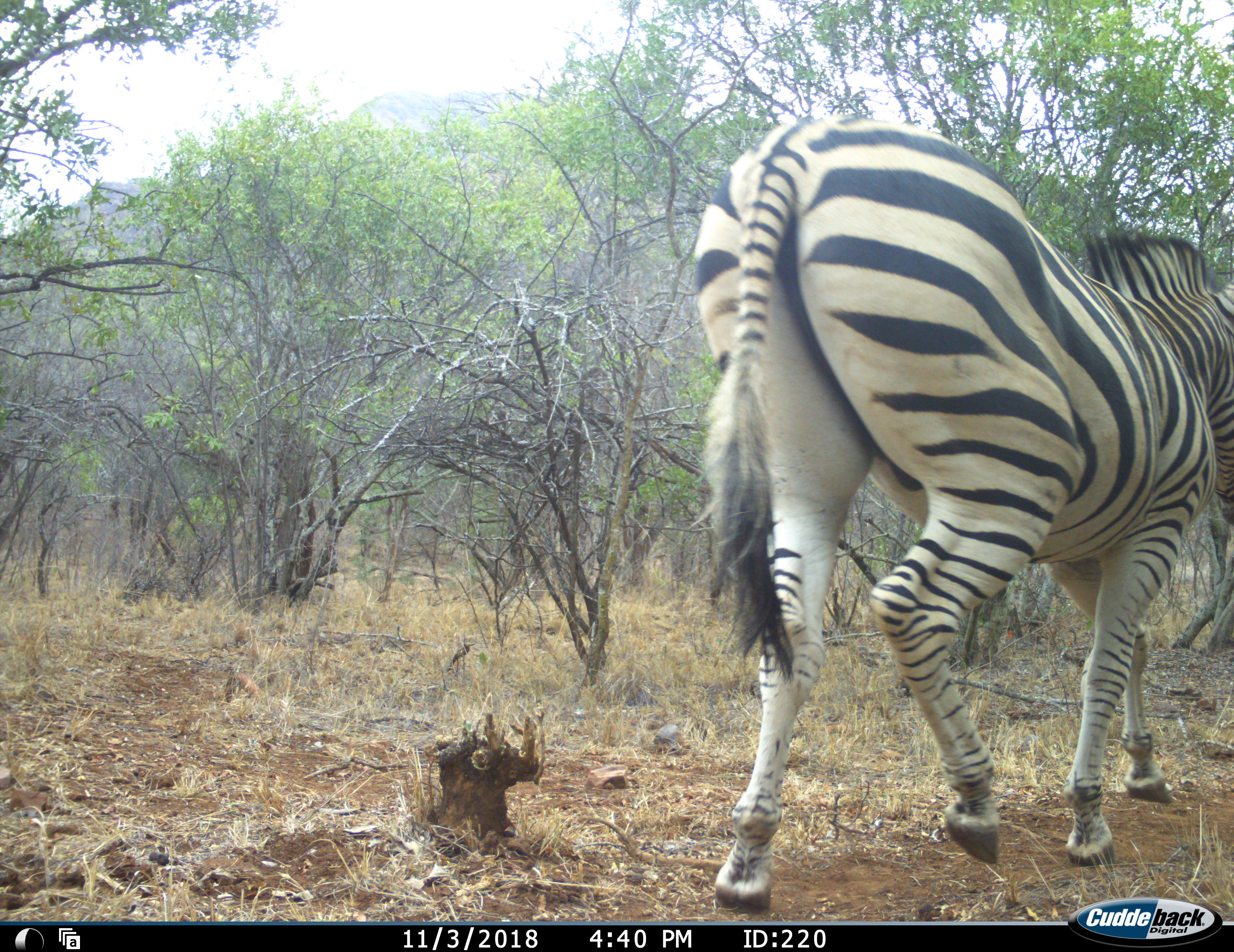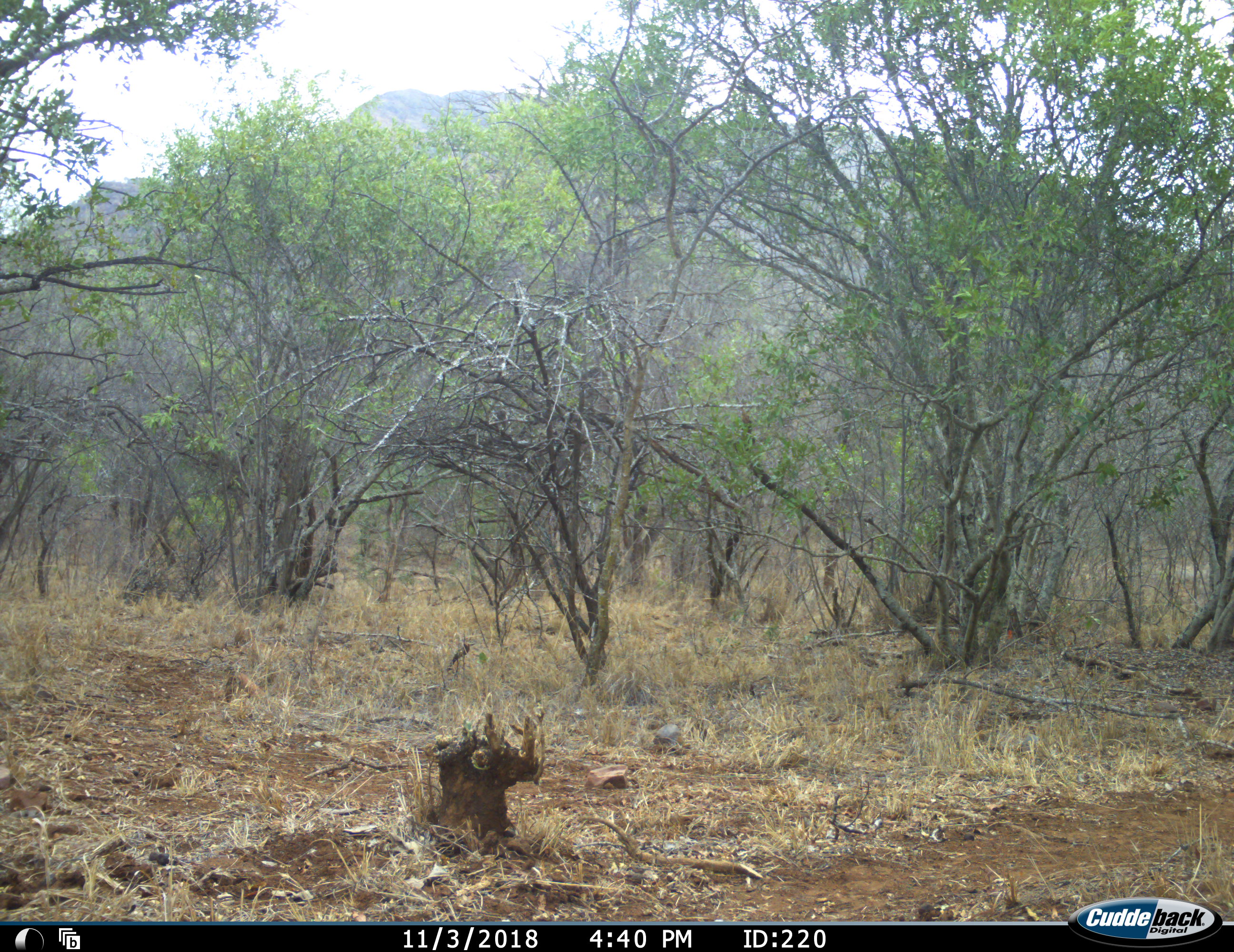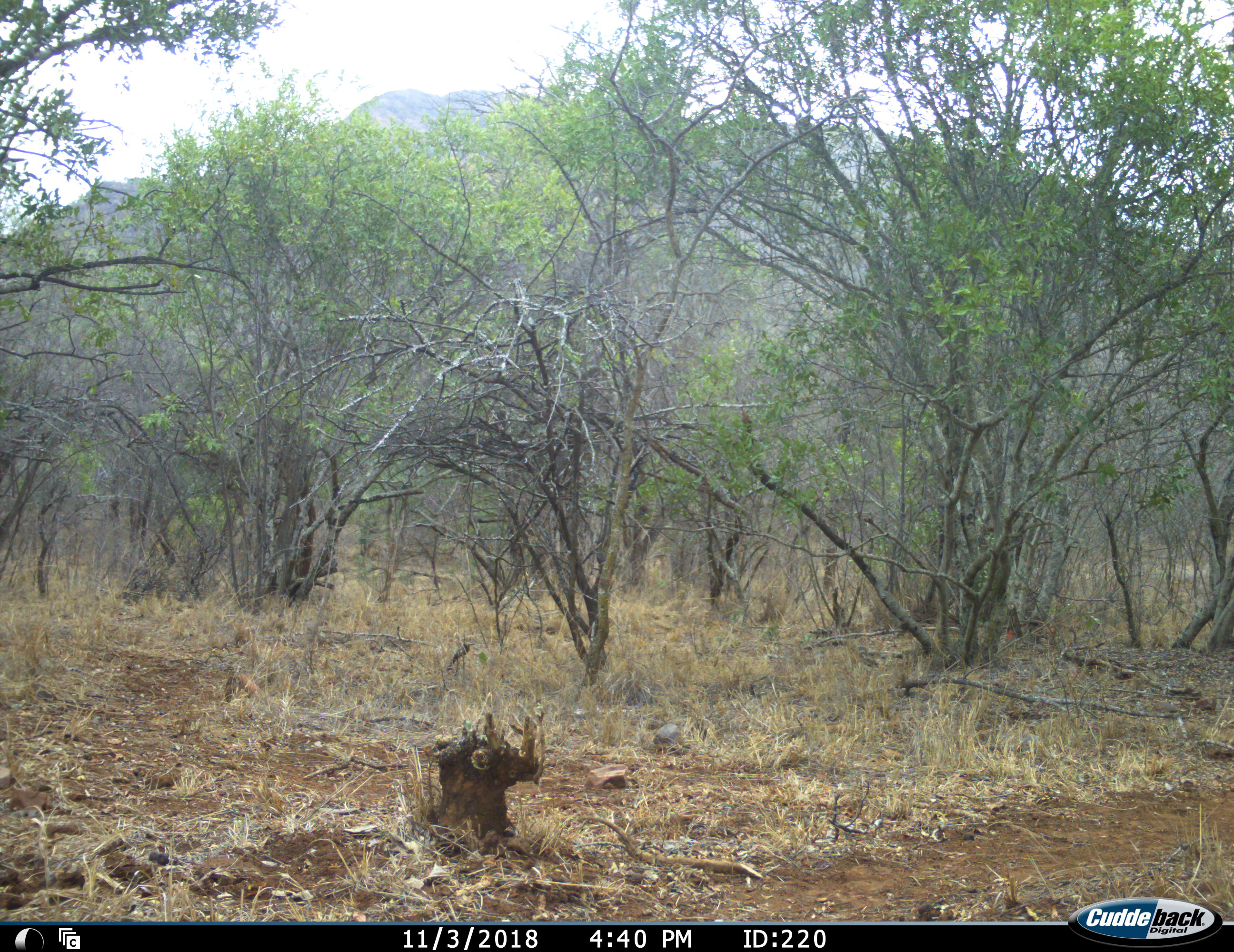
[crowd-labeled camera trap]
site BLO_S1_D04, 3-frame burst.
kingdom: Animalia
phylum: Chordata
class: Mammalia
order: Perissodactyla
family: Equidae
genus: Equus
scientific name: Equus quagga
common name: plains zebra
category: zebraplains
Zebraplains (plains zebra) (Equus quagga), count 1. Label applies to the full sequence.